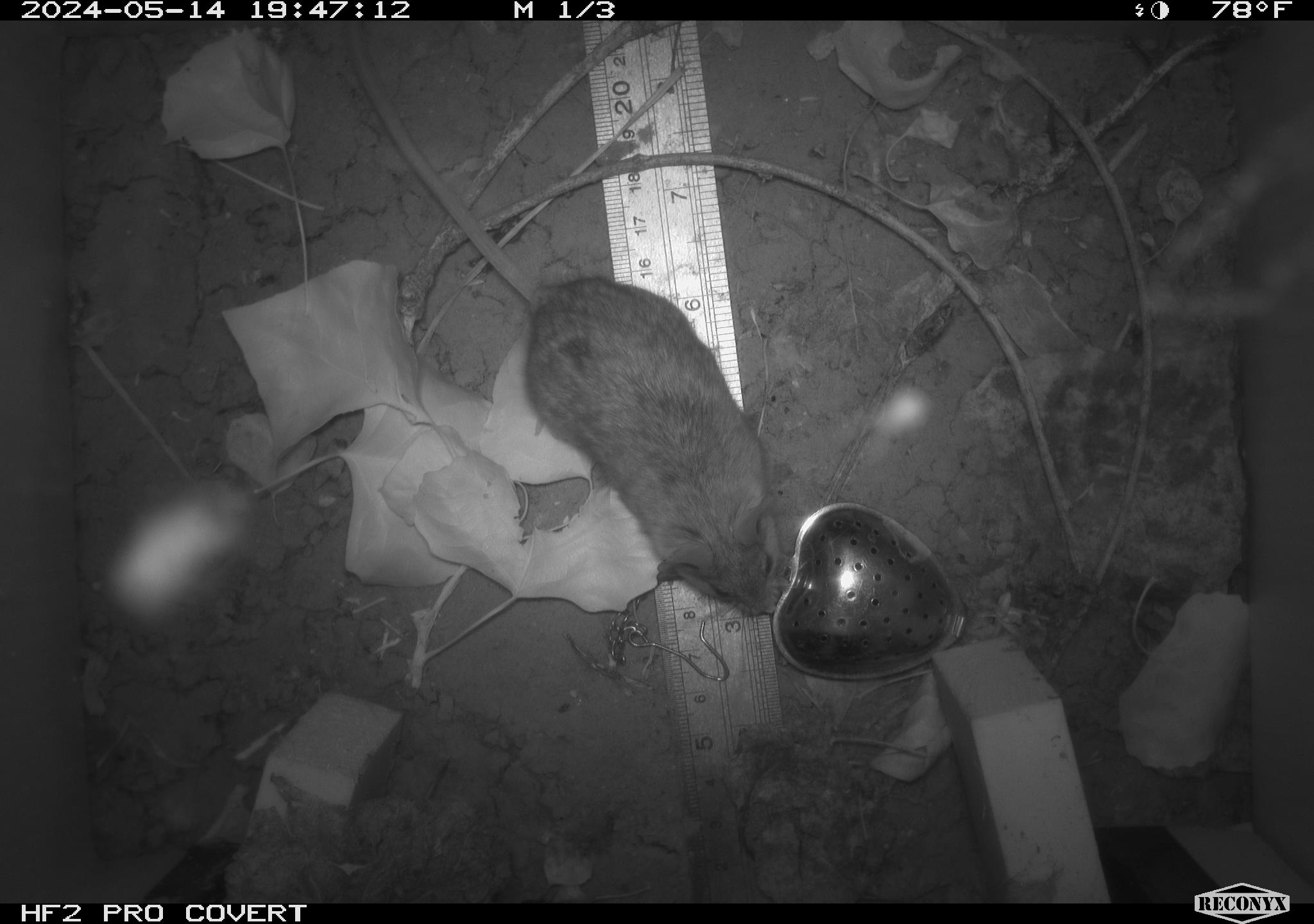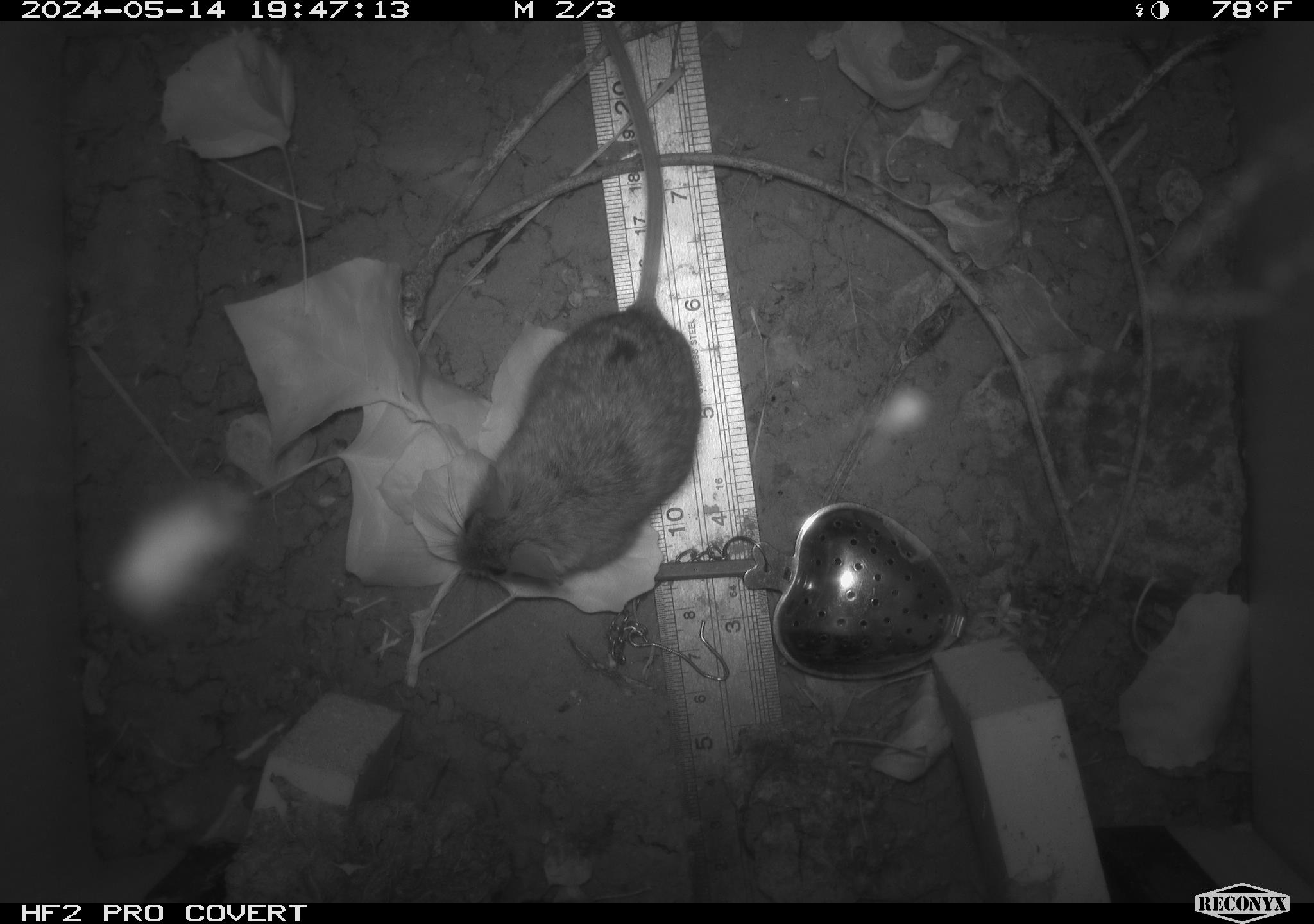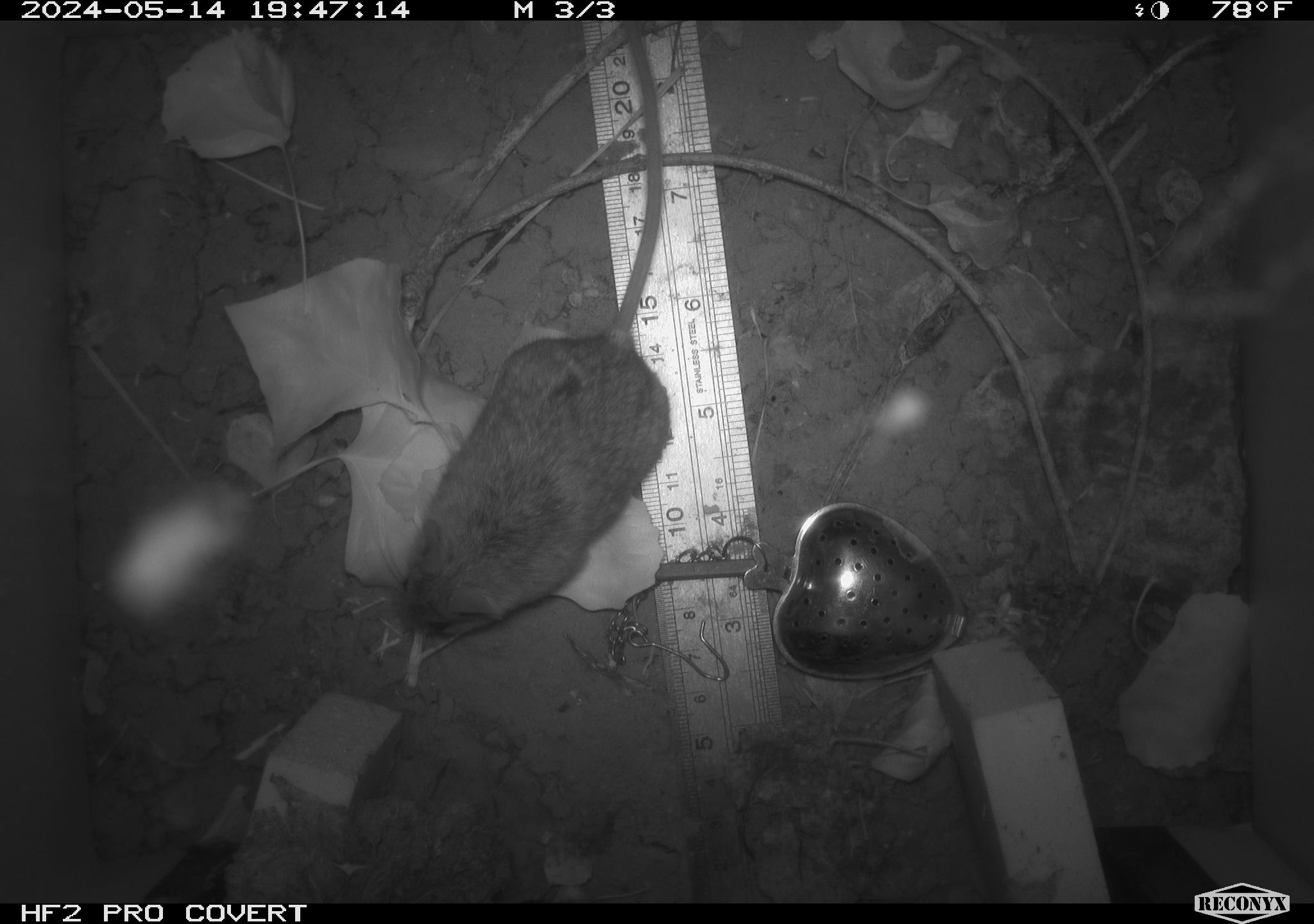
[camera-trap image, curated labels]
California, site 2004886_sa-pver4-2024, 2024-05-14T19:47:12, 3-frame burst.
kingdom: Animalia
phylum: Chordata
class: Mammalia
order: Rodentia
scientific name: Rodentia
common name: mouse species